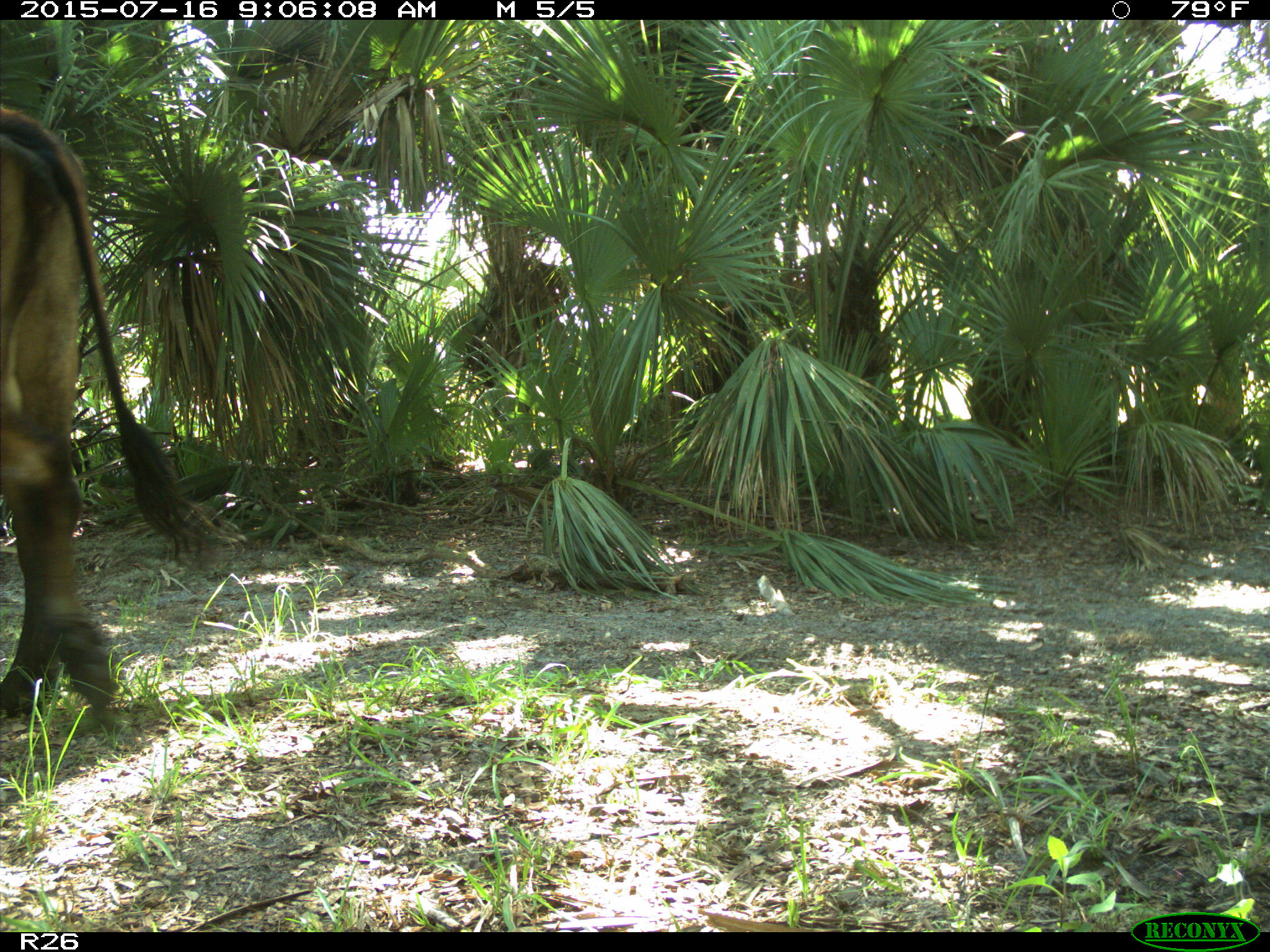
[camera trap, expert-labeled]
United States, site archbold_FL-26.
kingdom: Animalia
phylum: Chordata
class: Mammalia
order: Artiodactyla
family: Bovidae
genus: Bos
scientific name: Bos taurus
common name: domestic cow